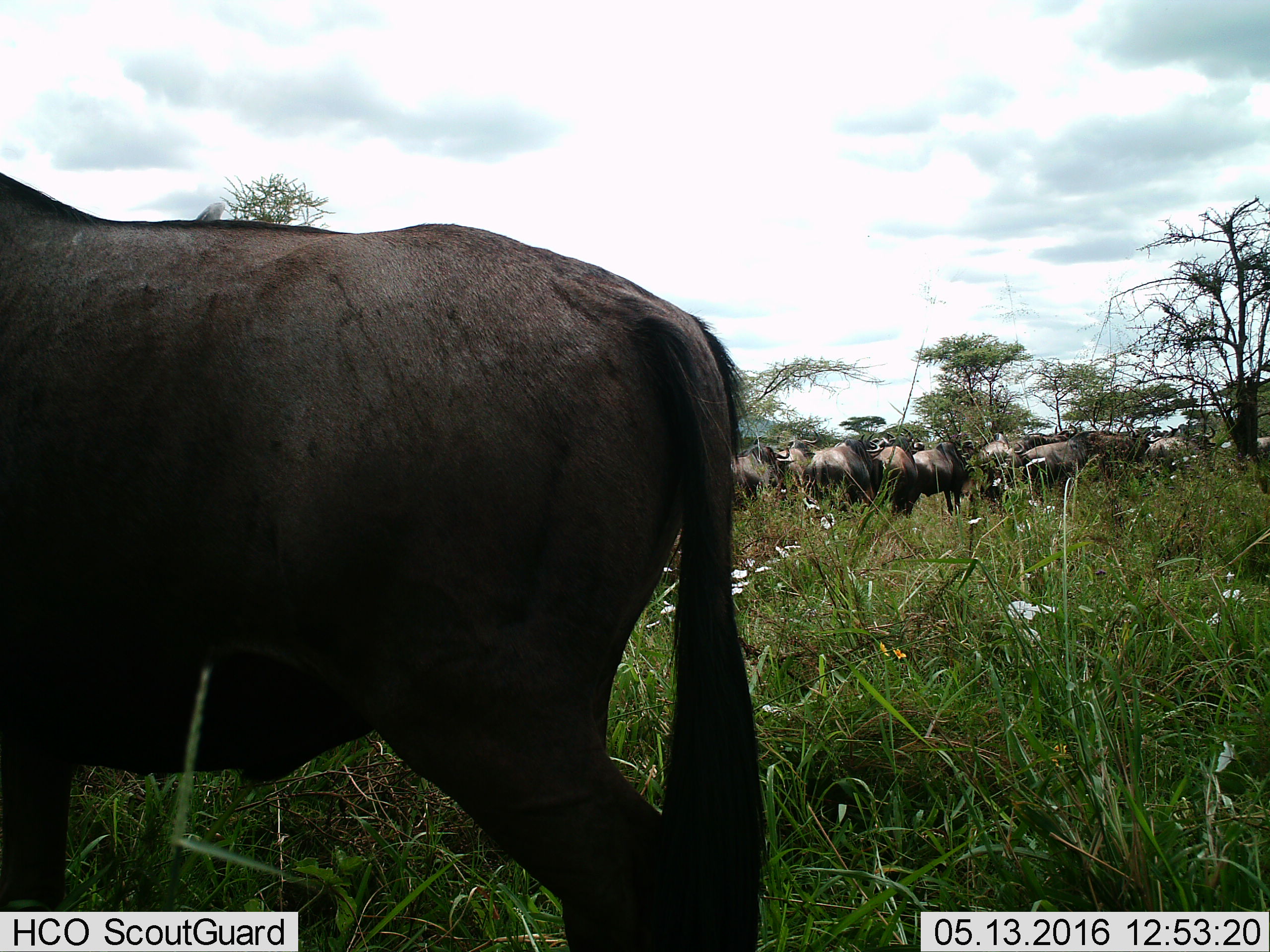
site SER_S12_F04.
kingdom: Animalia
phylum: Chordata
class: Mammalia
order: Artiodactyla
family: Bovidae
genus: Connochaetes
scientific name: Connochaetes taurinus taurinus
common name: blue wildebeest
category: wildebeestblue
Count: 11-50.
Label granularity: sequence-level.